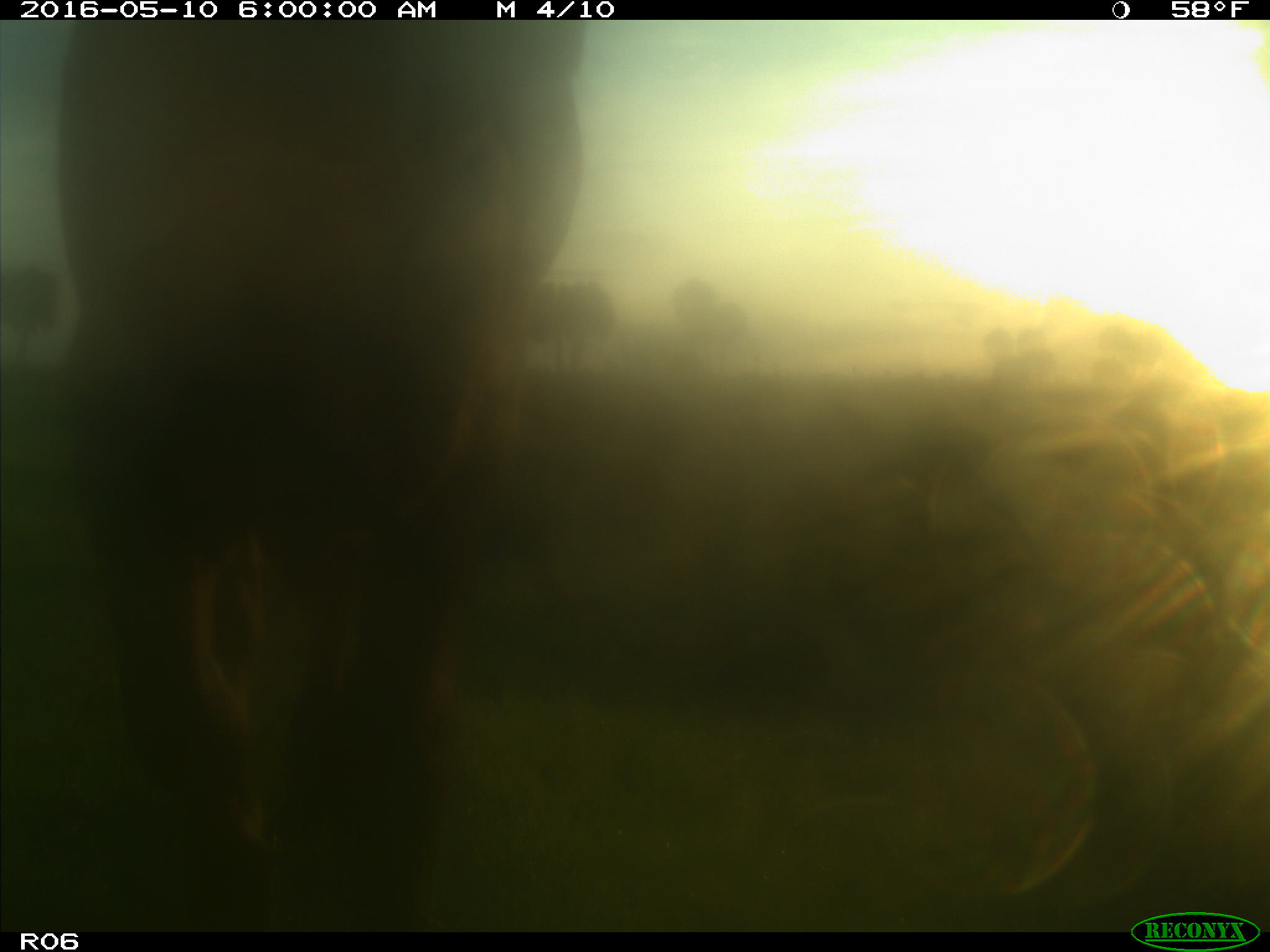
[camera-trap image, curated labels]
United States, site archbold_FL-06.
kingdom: Animalia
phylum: Chordata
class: Mammalia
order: Artiodactyla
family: Bovidae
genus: Bos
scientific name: Bos taurus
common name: domestic cow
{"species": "Bos taurus (domestic cow)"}